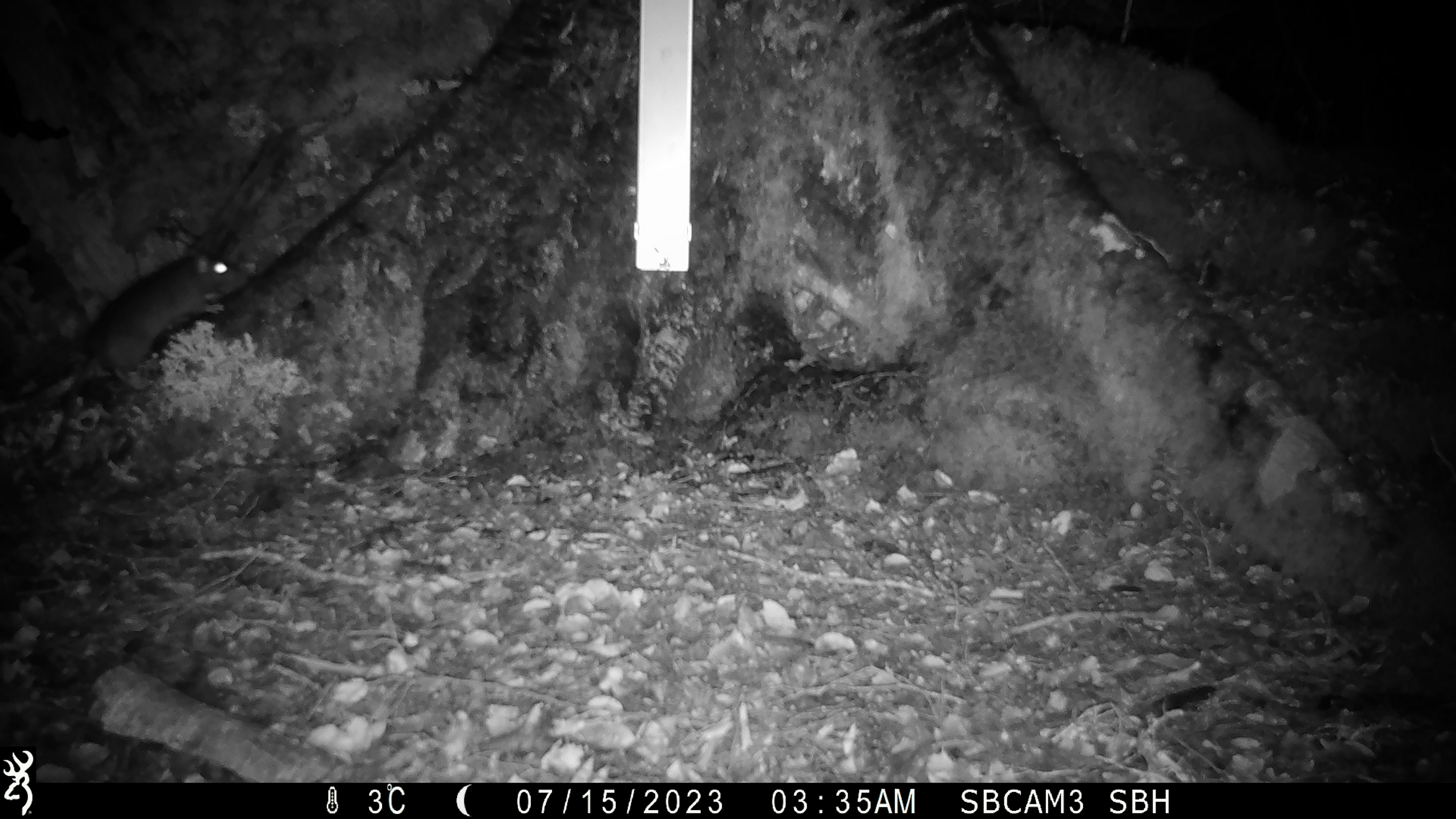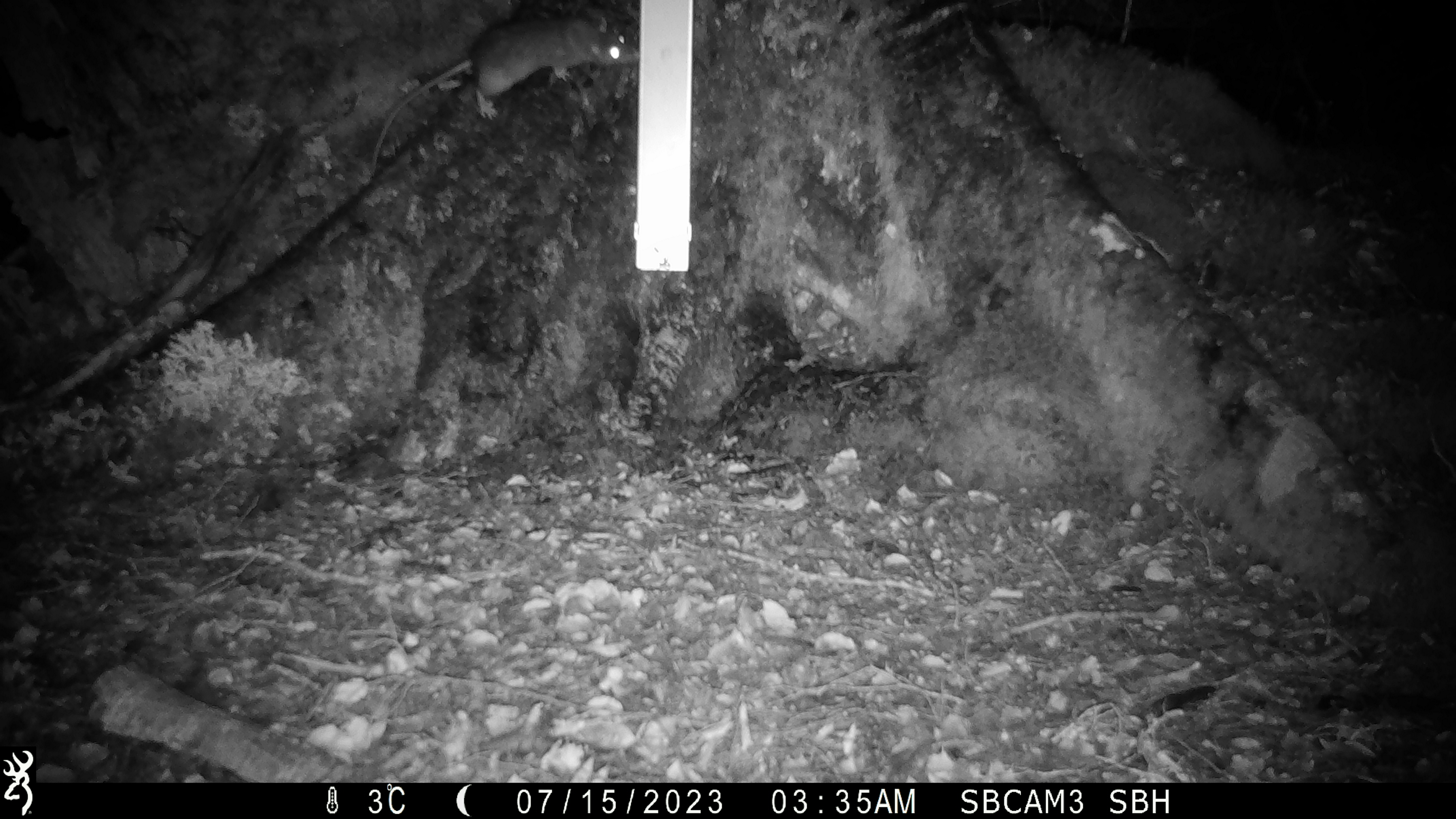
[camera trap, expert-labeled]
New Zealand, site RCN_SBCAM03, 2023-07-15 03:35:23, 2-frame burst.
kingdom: Animalia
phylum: Chordata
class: Mammalia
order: Rodentia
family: Muridae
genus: Rattus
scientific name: Rattus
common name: rat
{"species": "rat (Rattus)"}